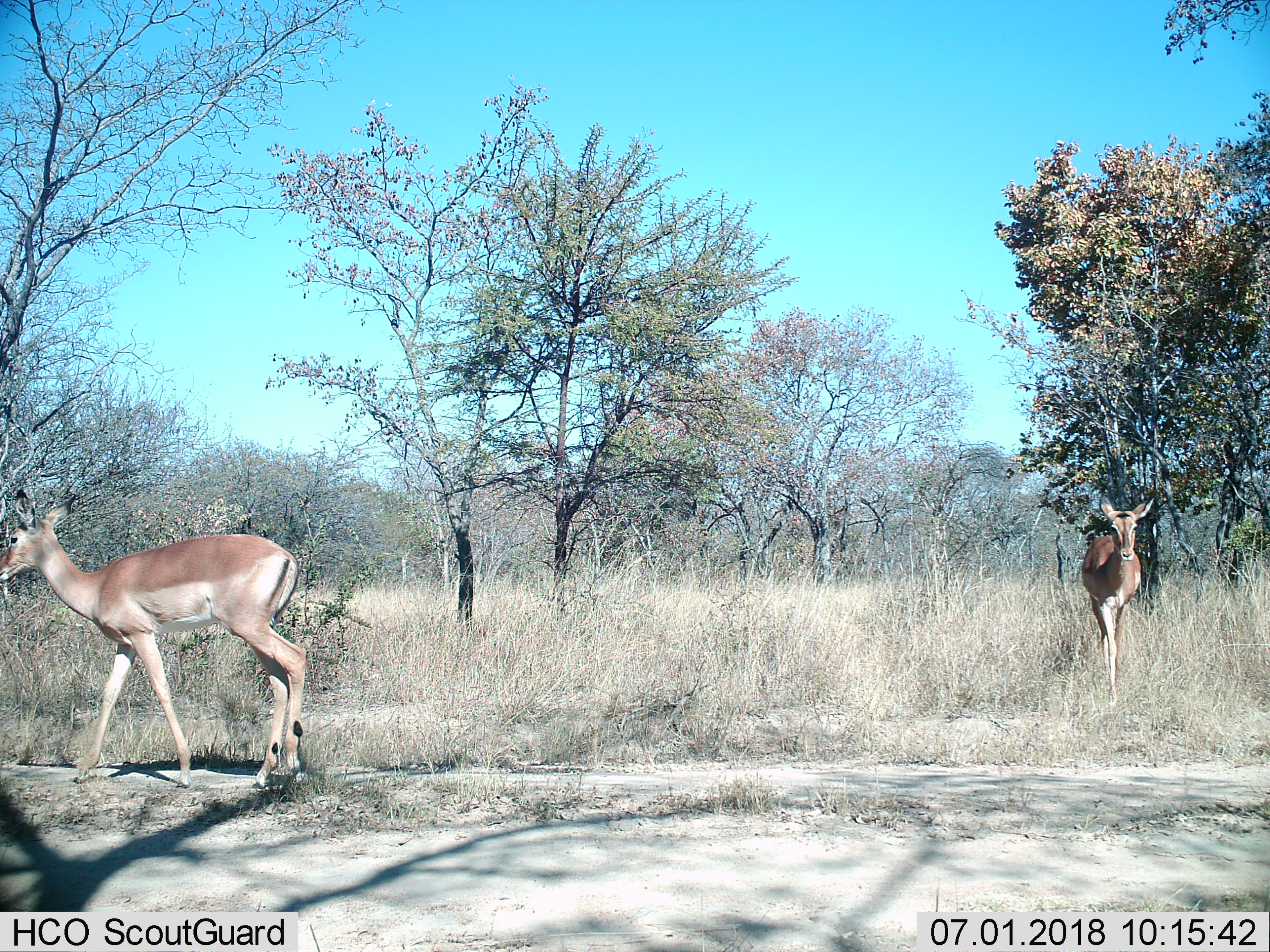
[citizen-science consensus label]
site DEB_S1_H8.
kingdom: Animalia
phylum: Chordata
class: Mammalia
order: Artiodactyla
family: Bovidae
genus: Aepyceros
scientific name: Aepyceros melampus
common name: impala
Impala (Aepyceros melampus), count 2. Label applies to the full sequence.